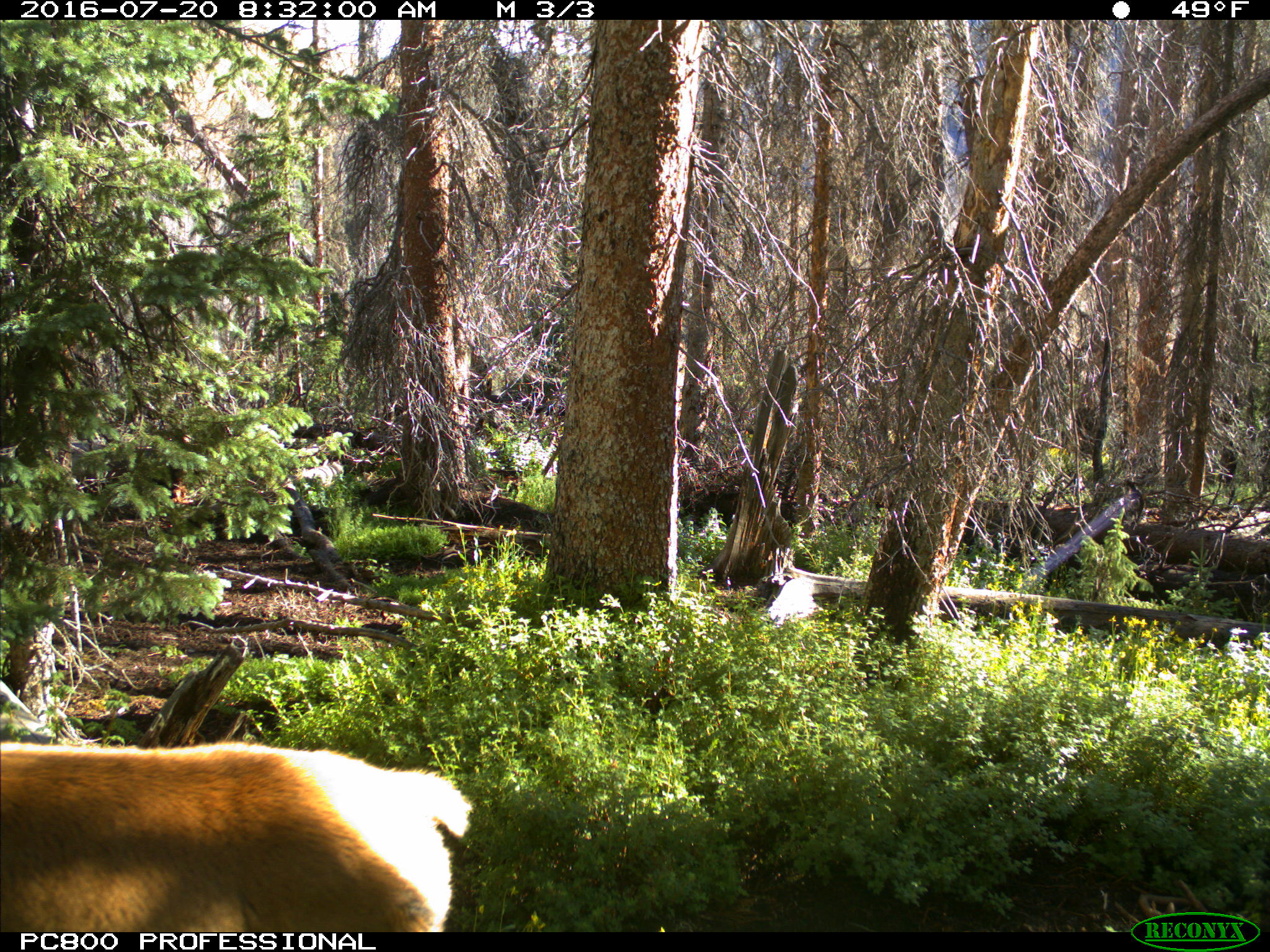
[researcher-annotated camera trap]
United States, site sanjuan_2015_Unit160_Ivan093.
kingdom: Animalia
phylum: Chordata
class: Mammalia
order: Artiodactyla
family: Cervidae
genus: Cervus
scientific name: Cervus elaphus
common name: red deer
Cervus elaphus (red deer).